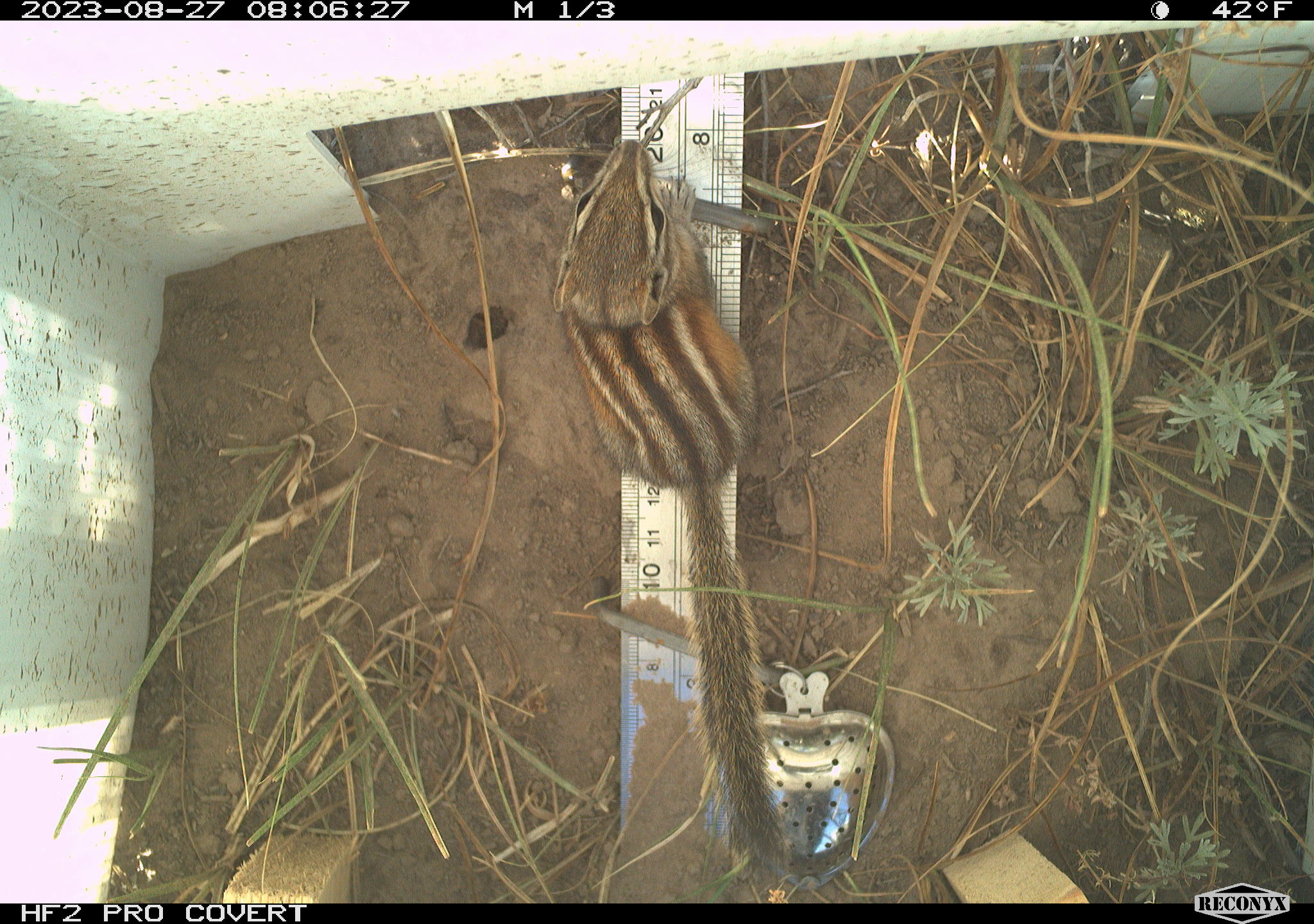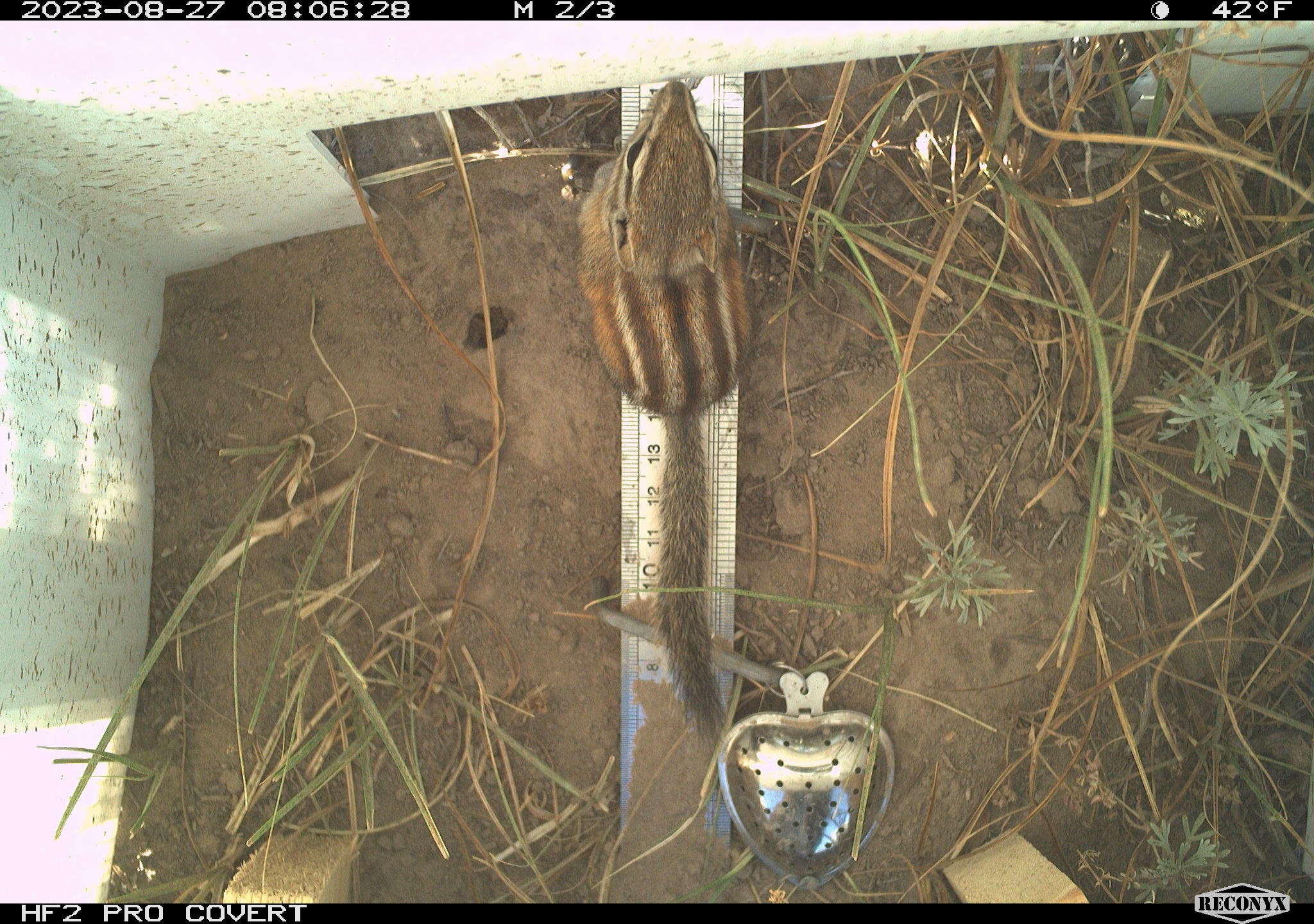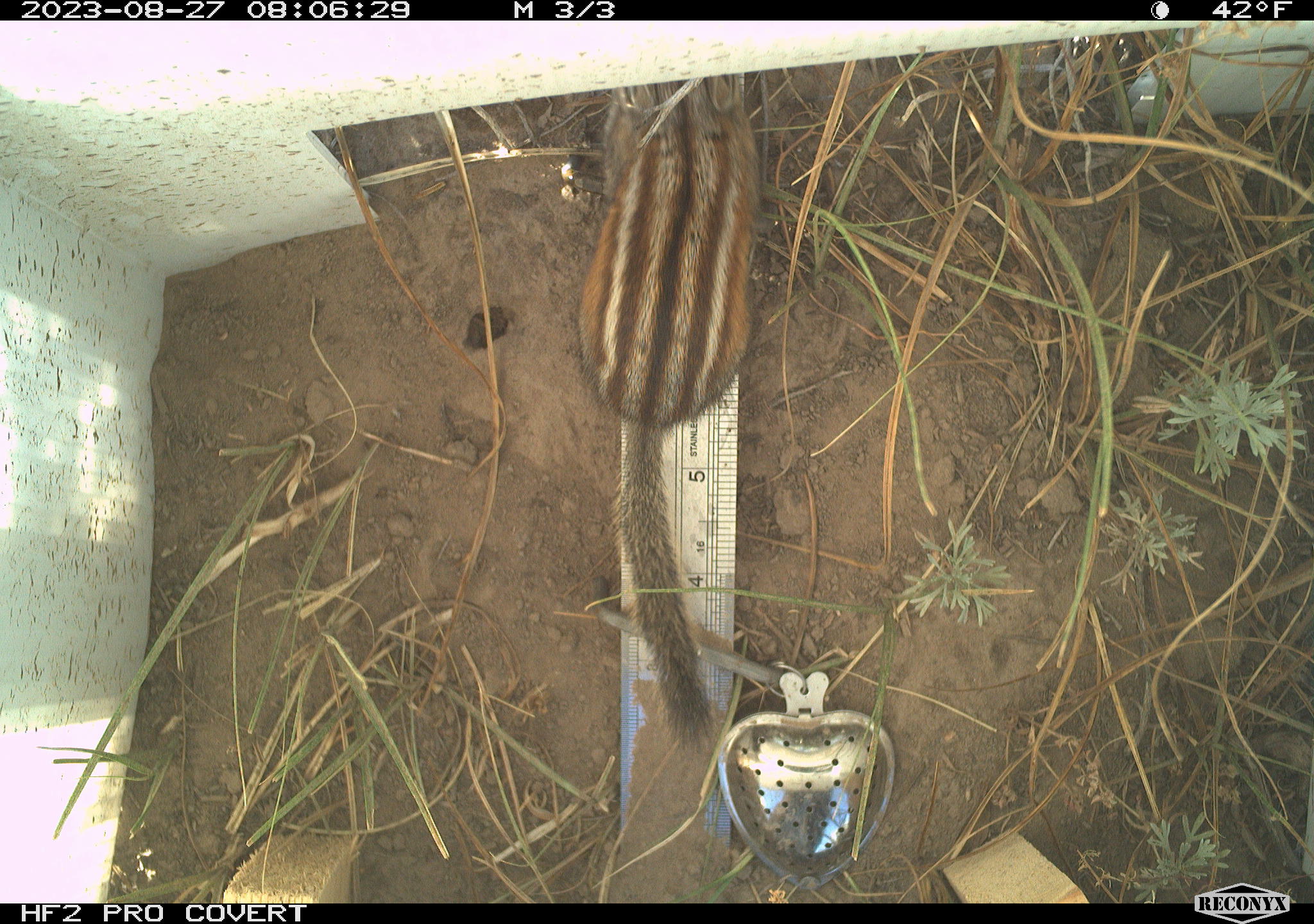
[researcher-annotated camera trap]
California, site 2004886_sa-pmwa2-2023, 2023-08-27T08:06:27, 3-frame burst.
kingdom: Animalia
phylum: Chordata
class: Mammalia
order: Rodentia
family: Sciuridae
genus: Neotamias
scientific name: Neotamias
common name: western chipmunks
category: neotamias species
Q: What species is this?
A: Neotamias species (western chipmunks) (Neotamias).